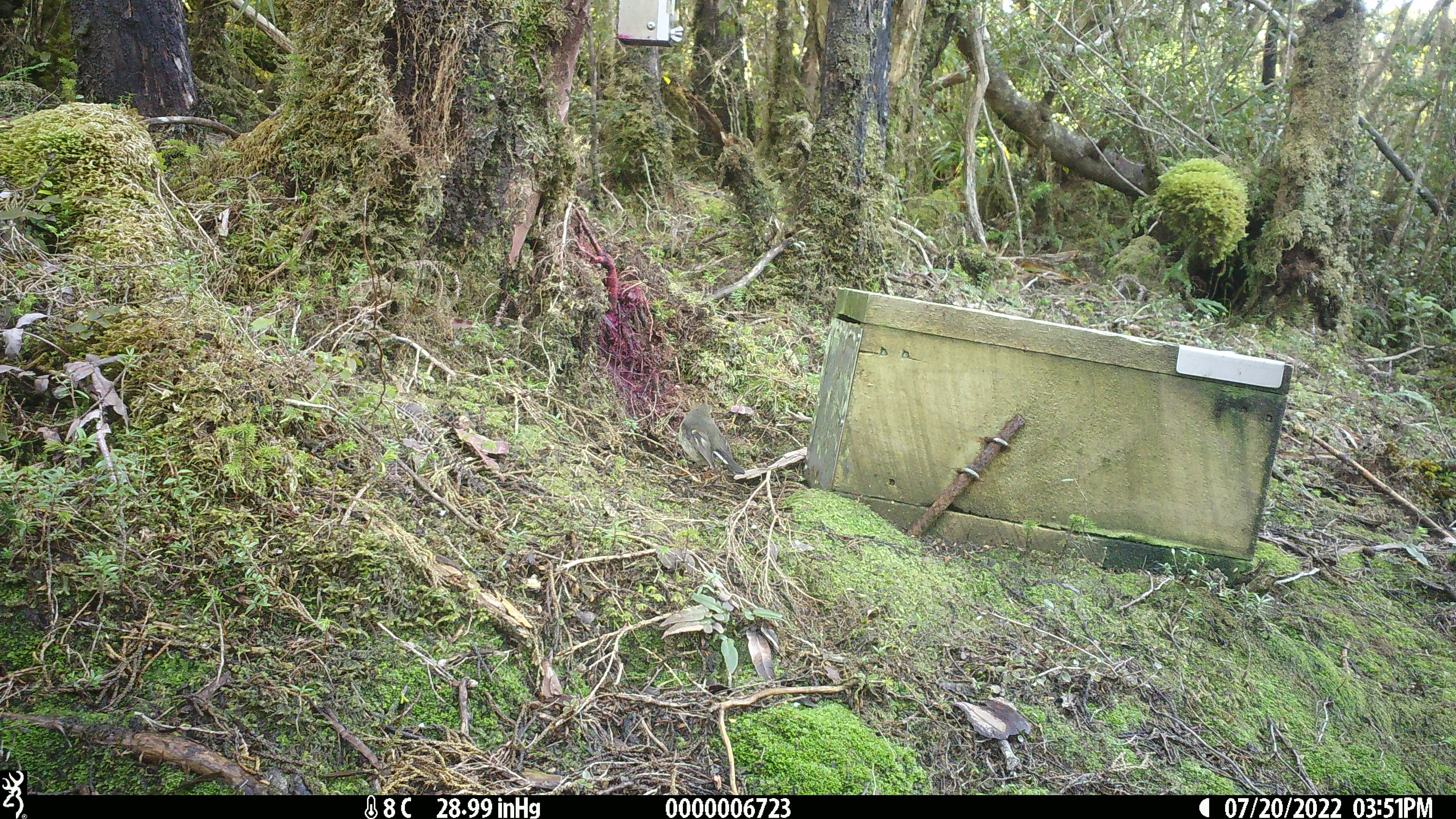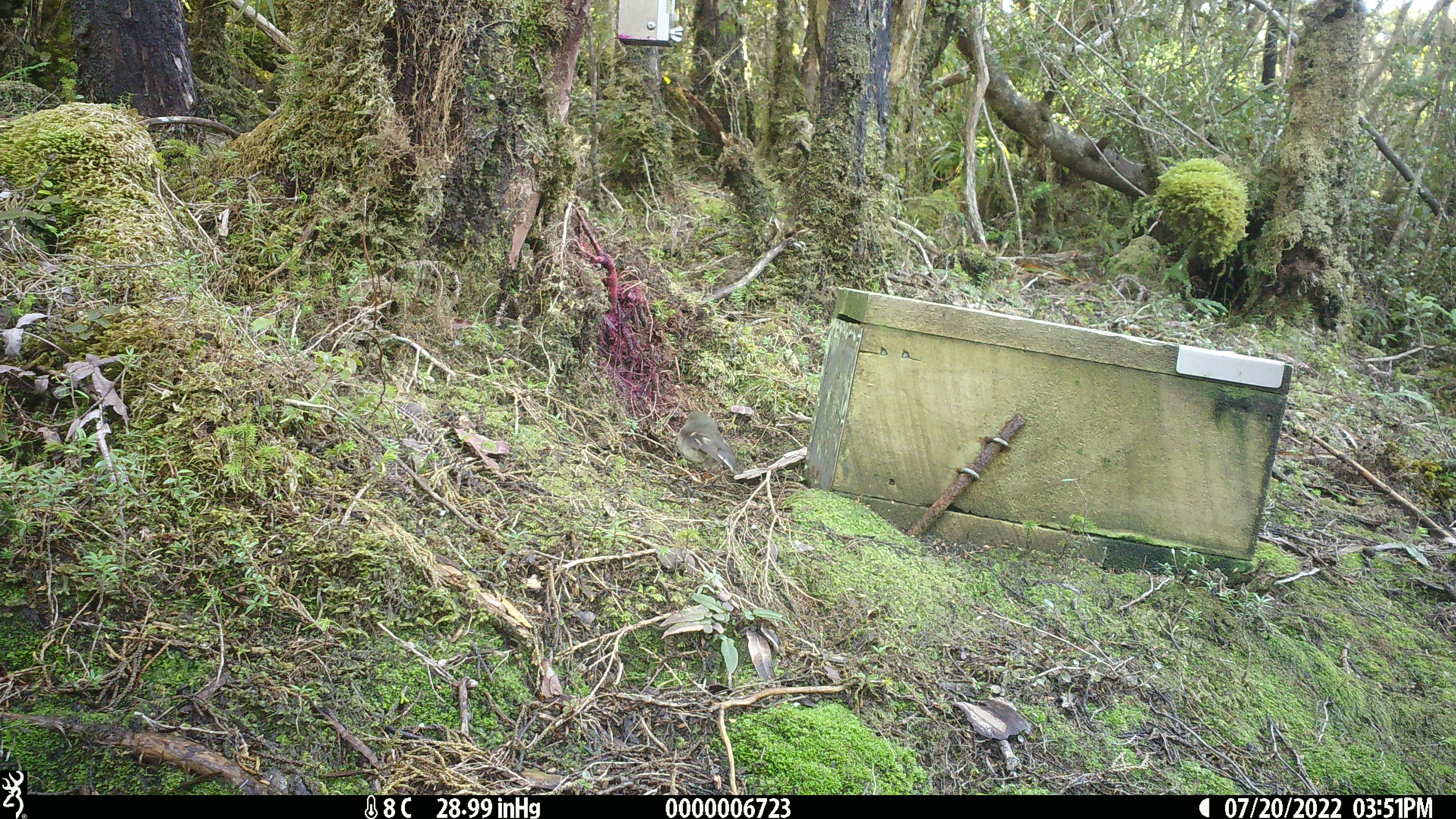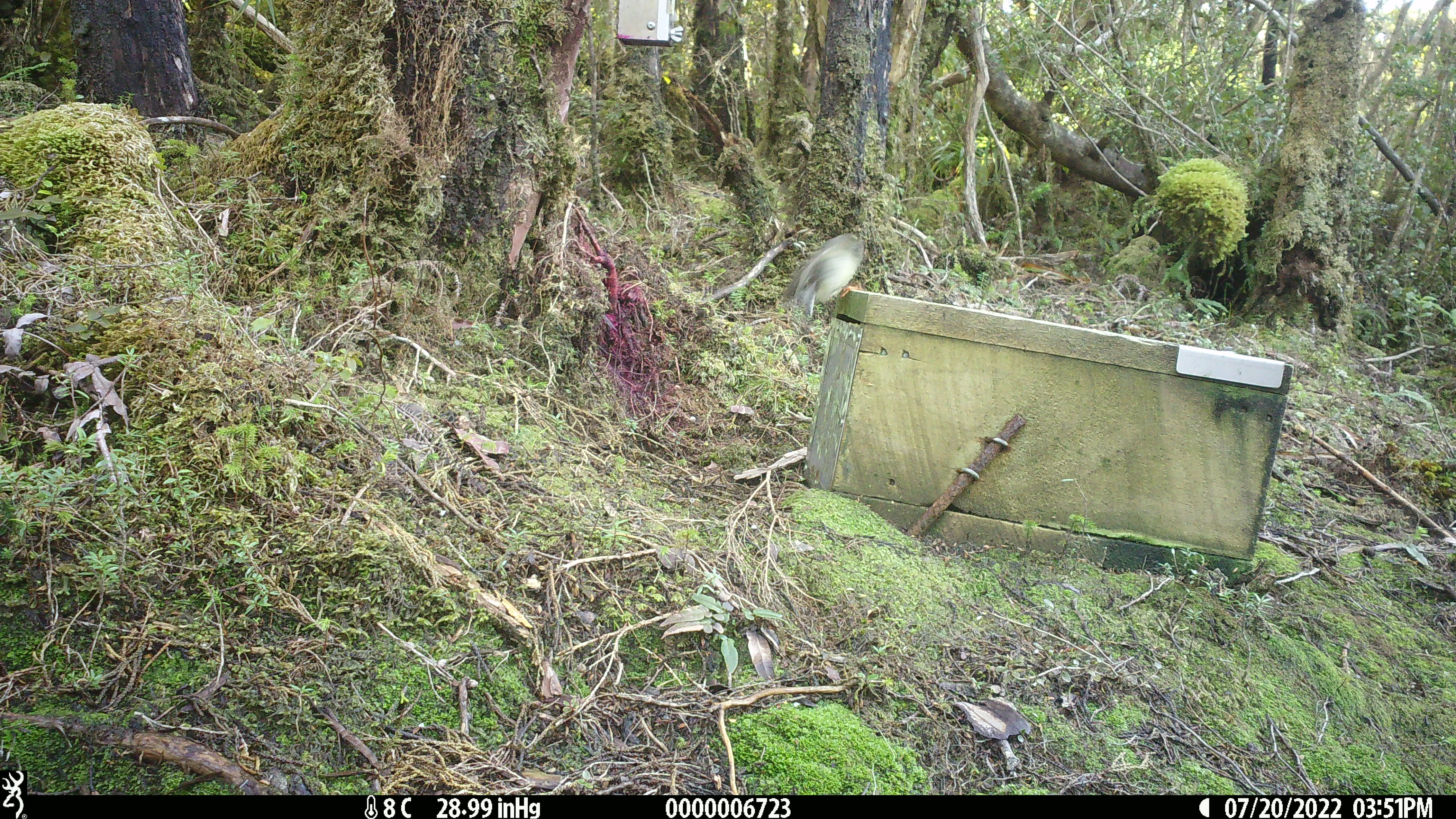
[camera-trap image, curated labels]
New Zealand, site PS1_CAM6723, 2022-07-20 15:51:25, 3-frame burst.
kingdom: Animalia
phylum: Chordata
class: Aves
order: Passeriformes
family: Petroicidae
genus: Petroica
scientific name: Petroica macrocephala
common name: tomtit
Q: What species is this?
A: Tomtit (Petroica macrocephala).